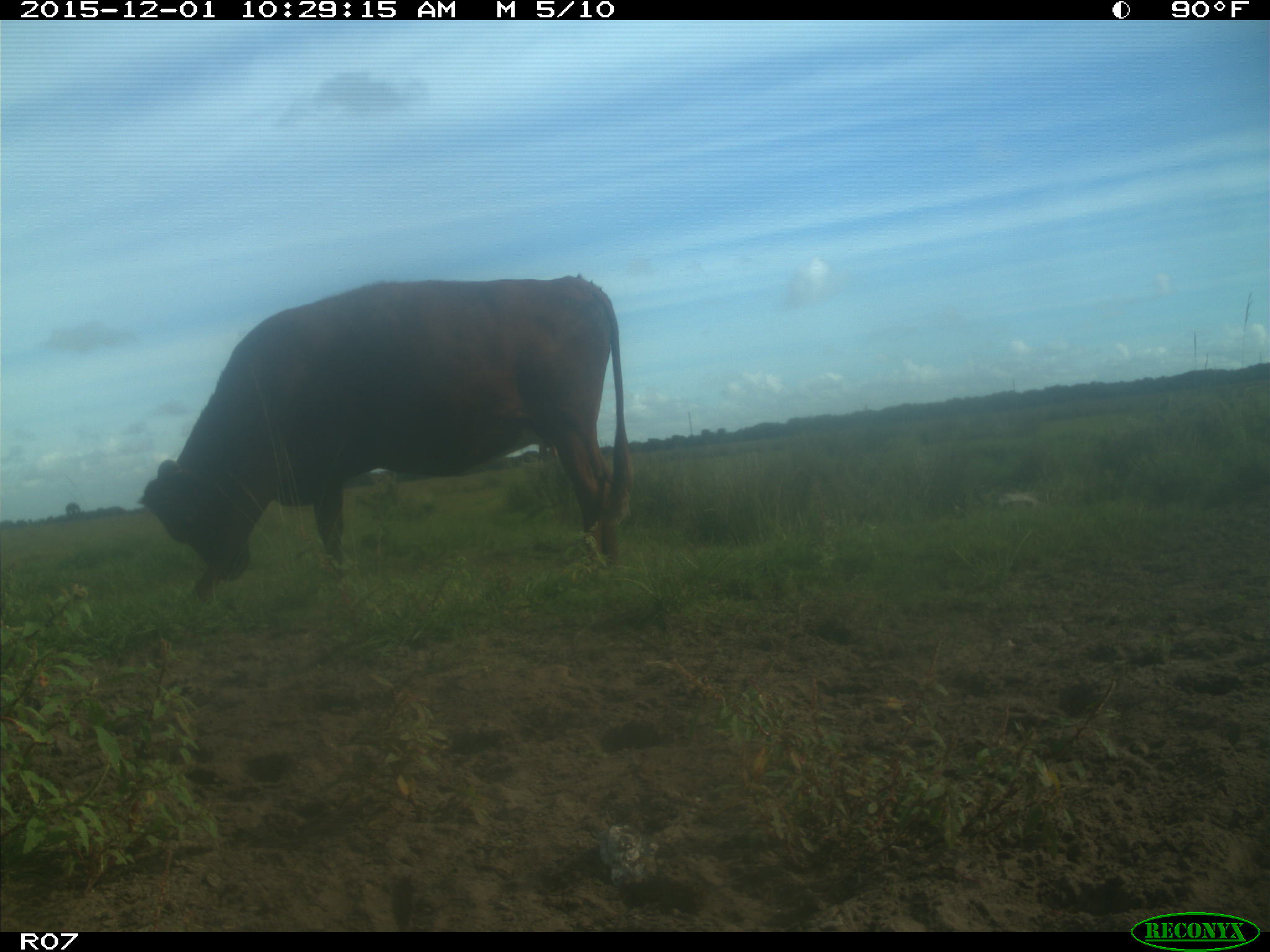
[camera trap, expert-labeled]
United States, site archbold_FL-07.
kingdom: Animalia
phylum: Chordata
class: Mammalia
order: Artiodactyla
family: Bovidae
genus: Bos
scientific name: Bos taurus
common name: domestic cow